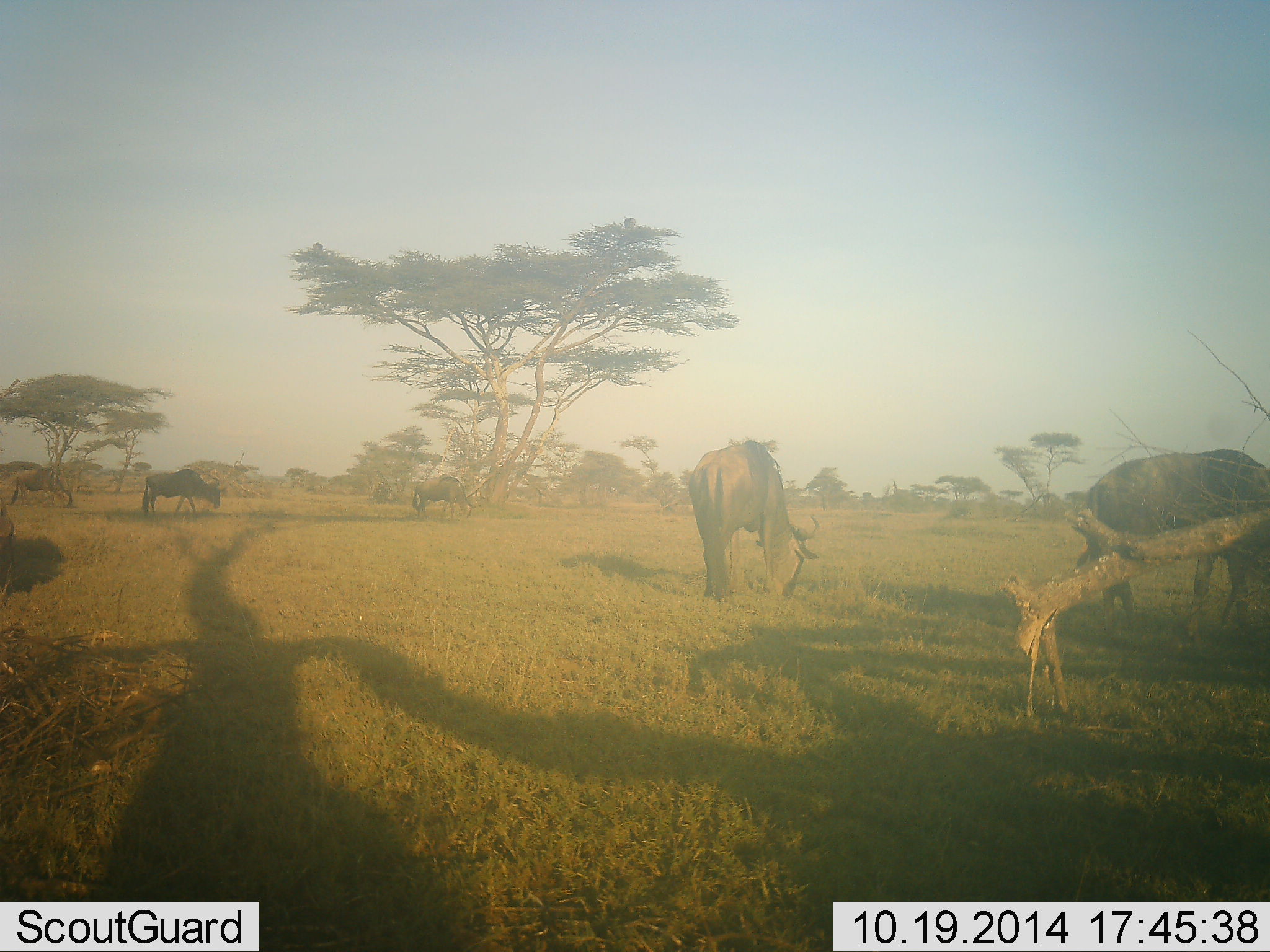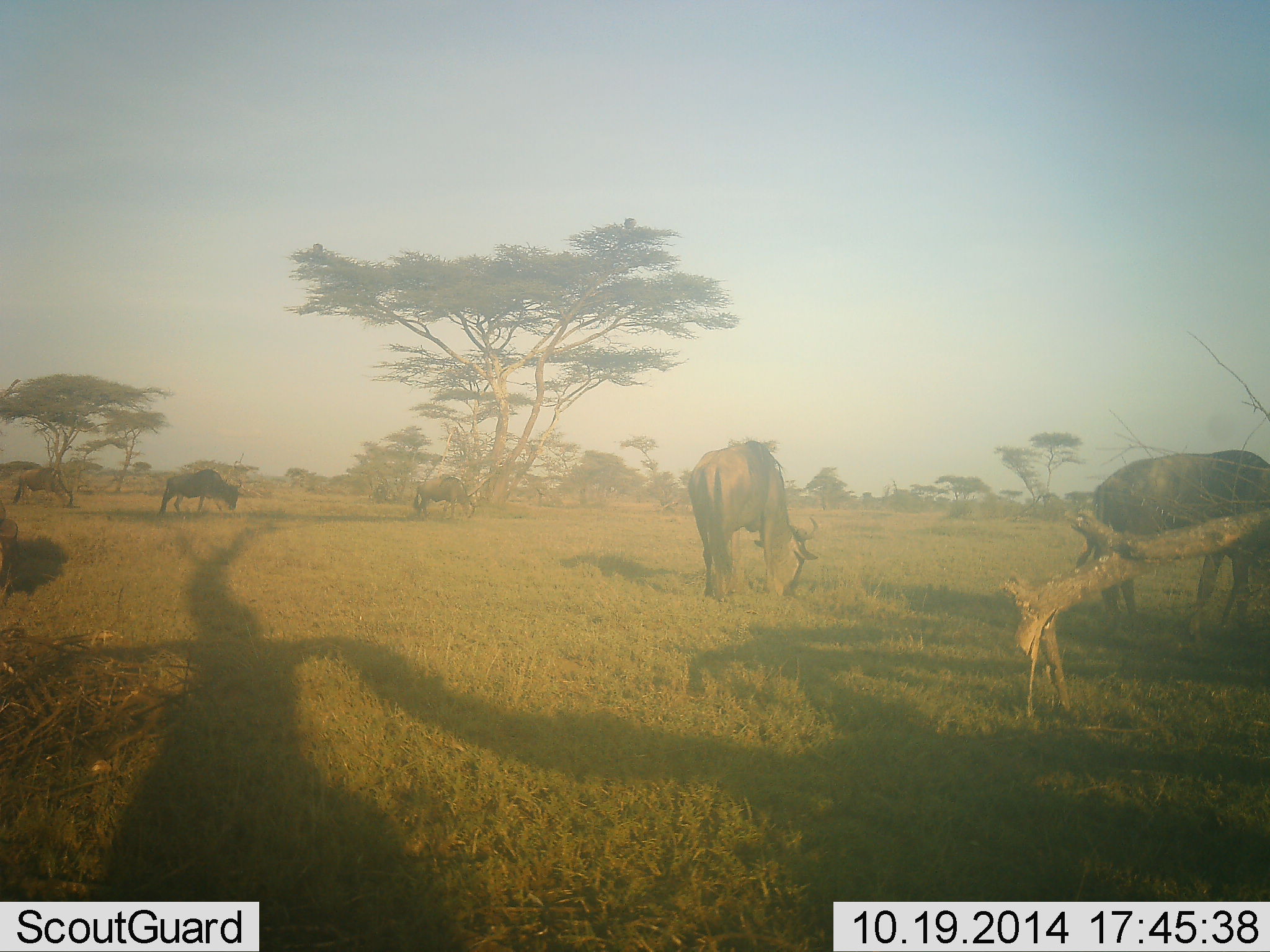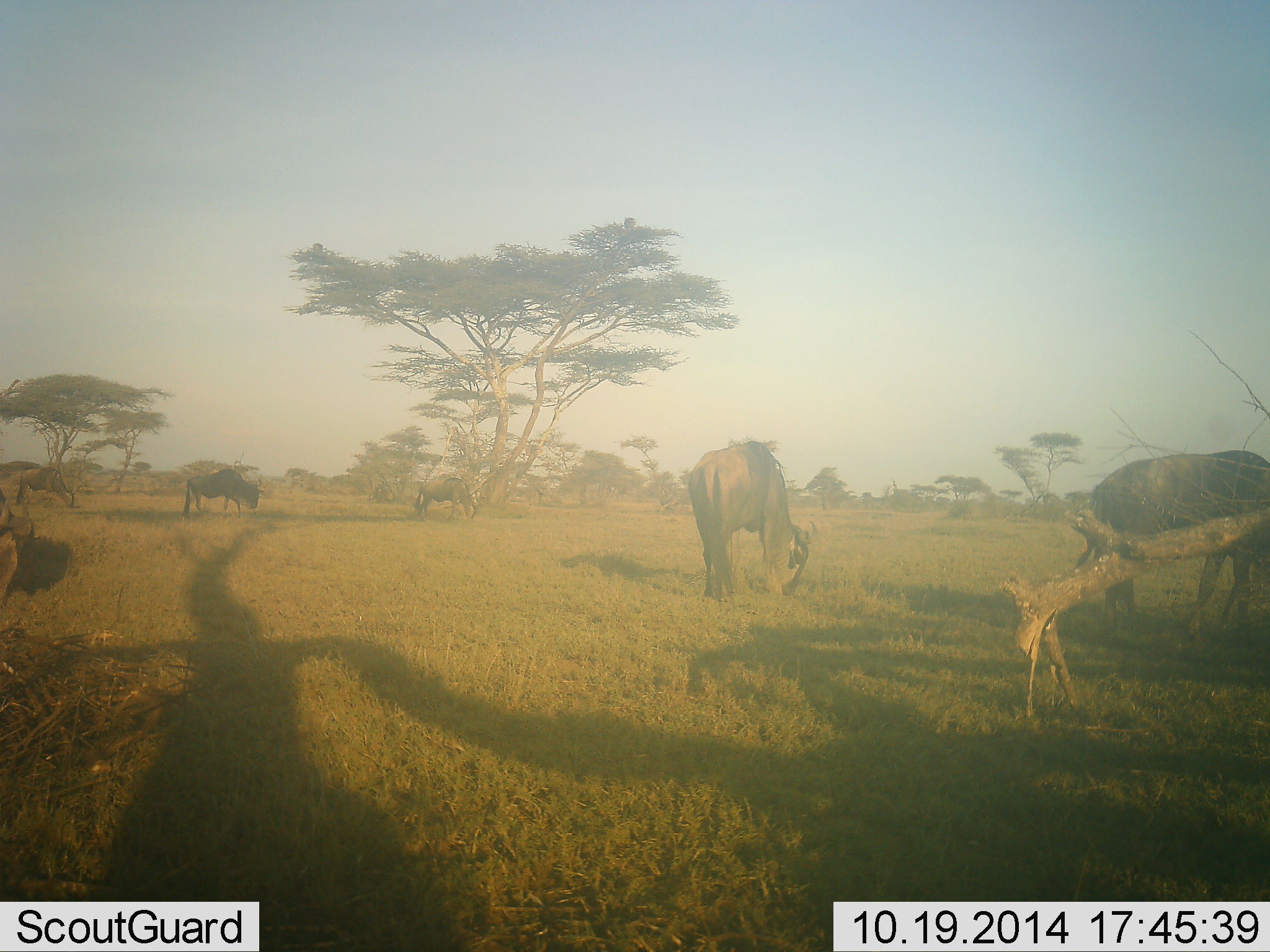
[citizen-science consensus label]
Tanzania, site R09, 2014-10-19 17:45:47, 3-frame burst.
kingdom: Animalia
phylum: Chordata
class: Mammalia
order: Artiodactyla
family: Bovidae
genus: Connochaetes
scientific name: Connochaetes taurinus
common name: blue wildebeest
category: wildebeest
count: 4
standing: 27%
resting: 0%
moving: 27%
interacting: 0%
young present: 0%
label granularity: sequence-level